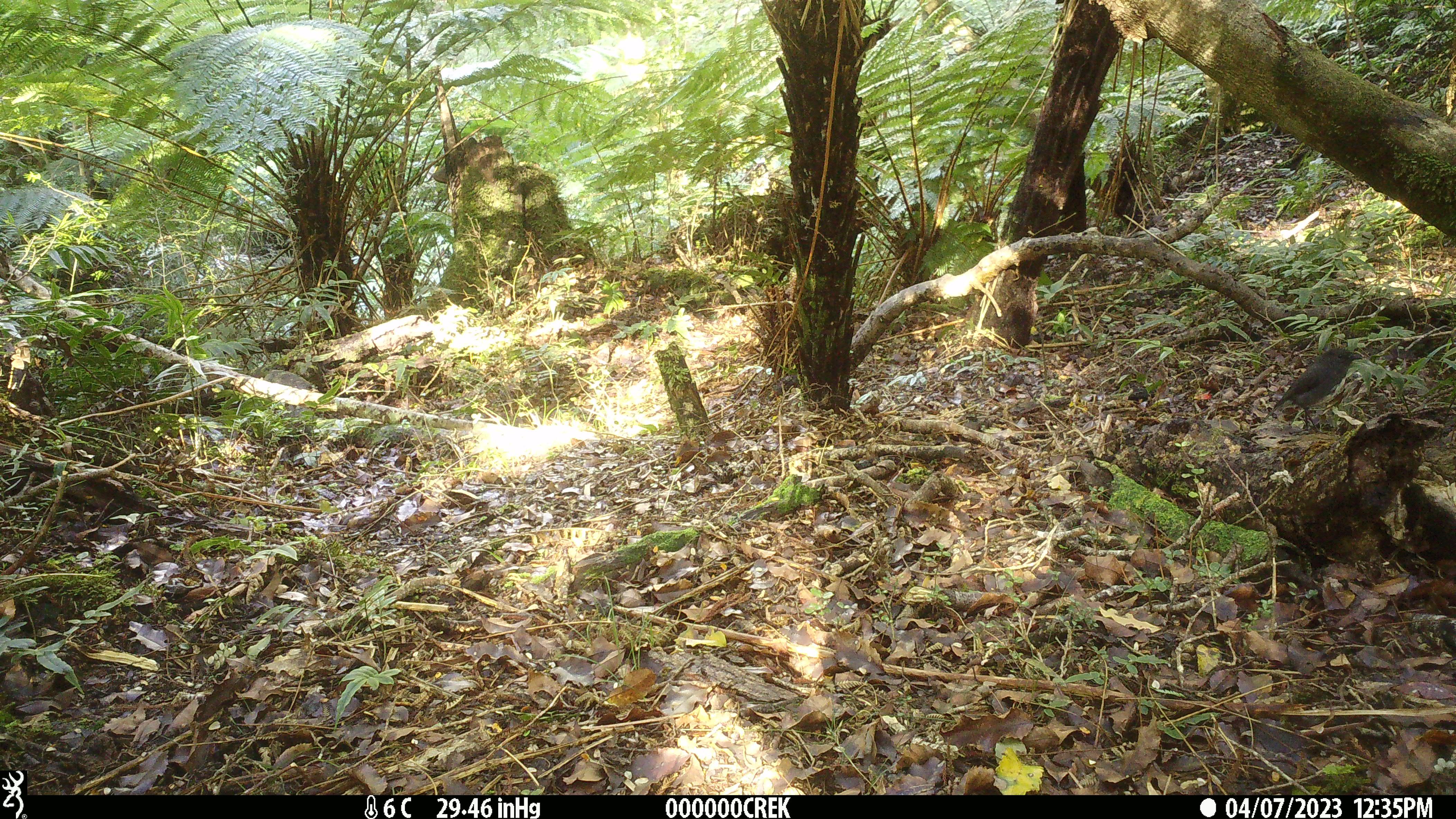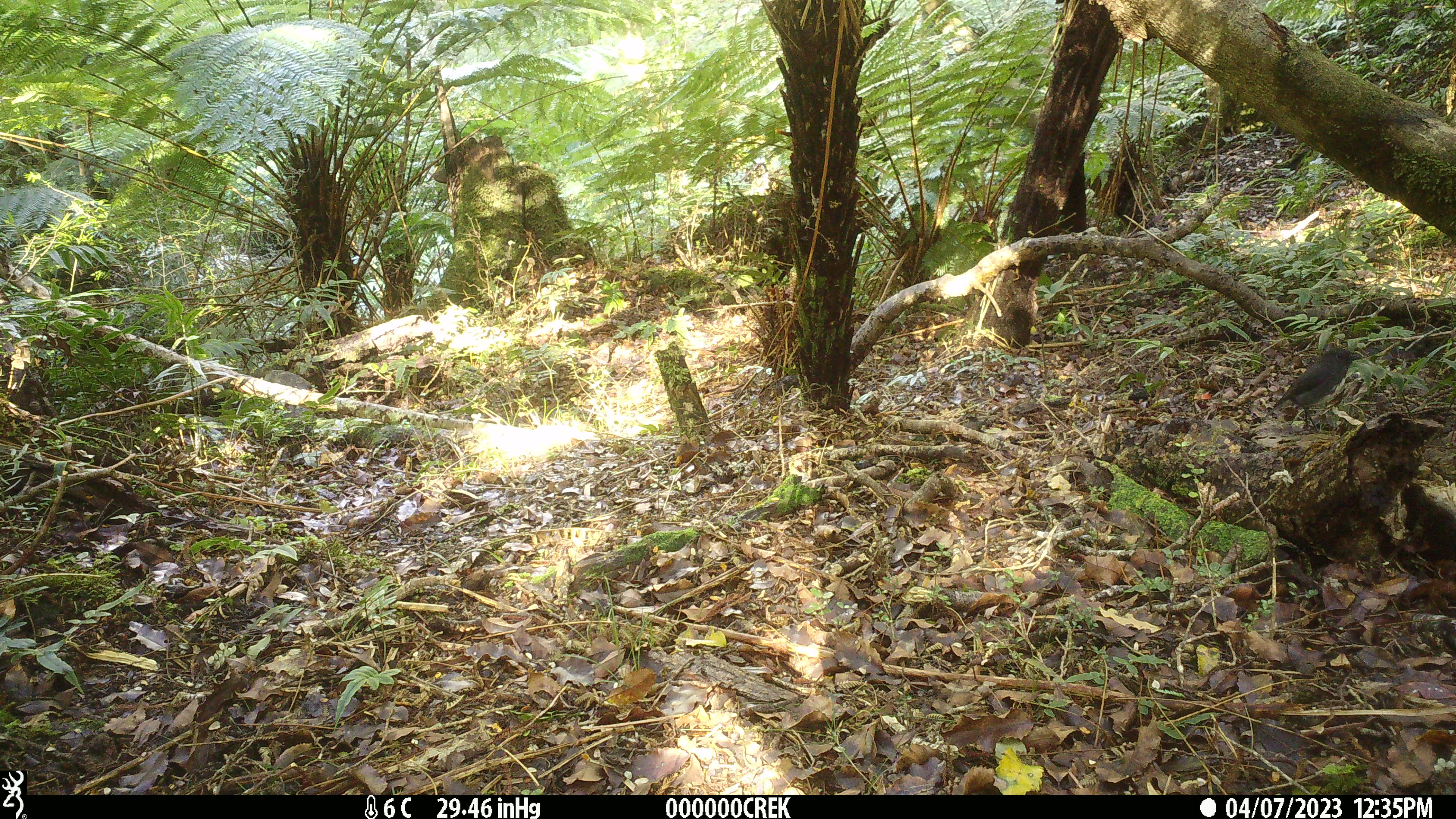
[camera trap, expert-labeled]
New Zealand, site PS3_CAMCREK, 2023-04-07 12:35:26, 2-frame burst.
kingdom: Animalia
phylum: Chordata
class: Aves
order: Passeriformes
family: Petroicidae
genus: Petroica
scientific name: Petroica australis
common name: new zealand robin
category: robin